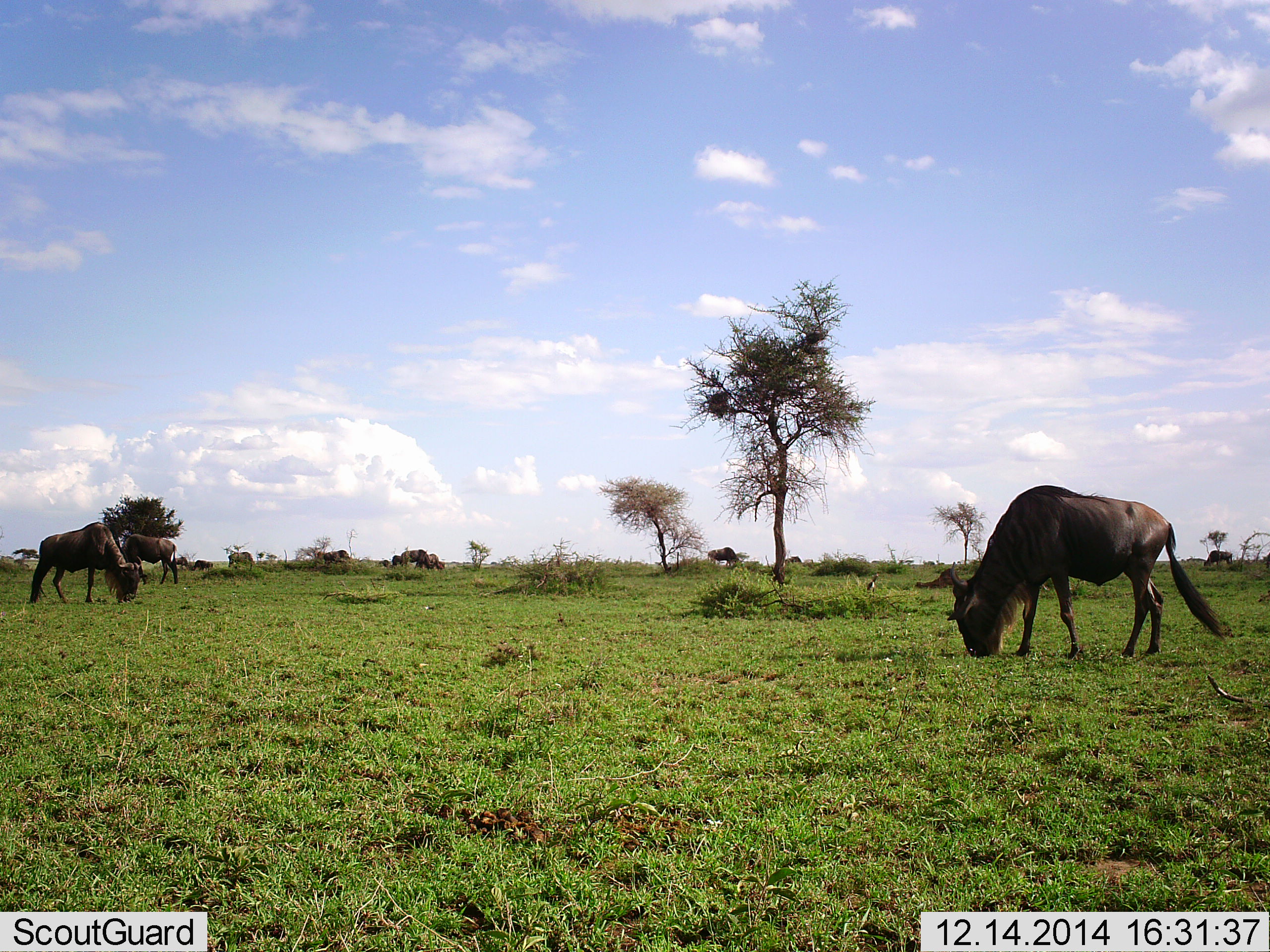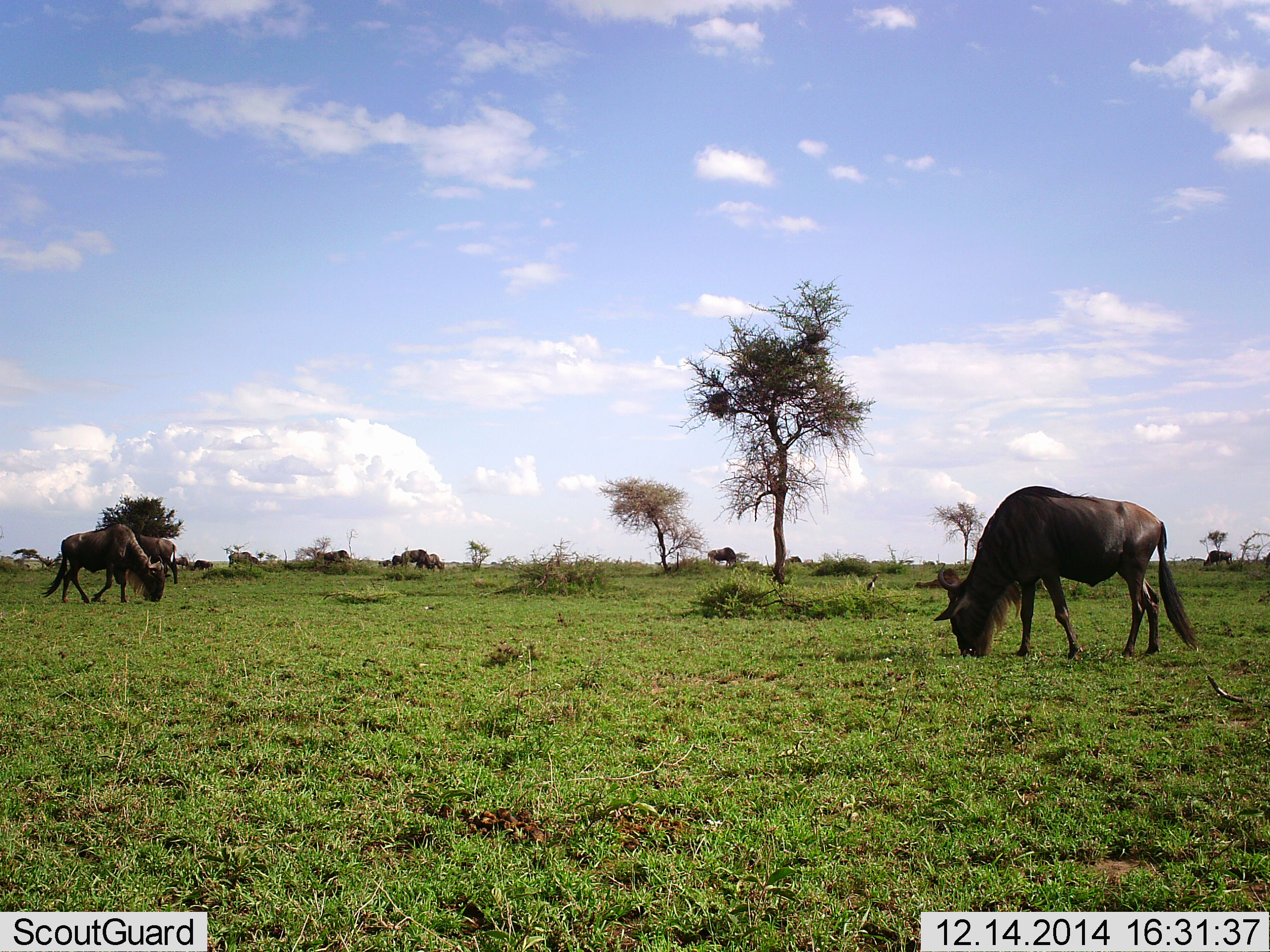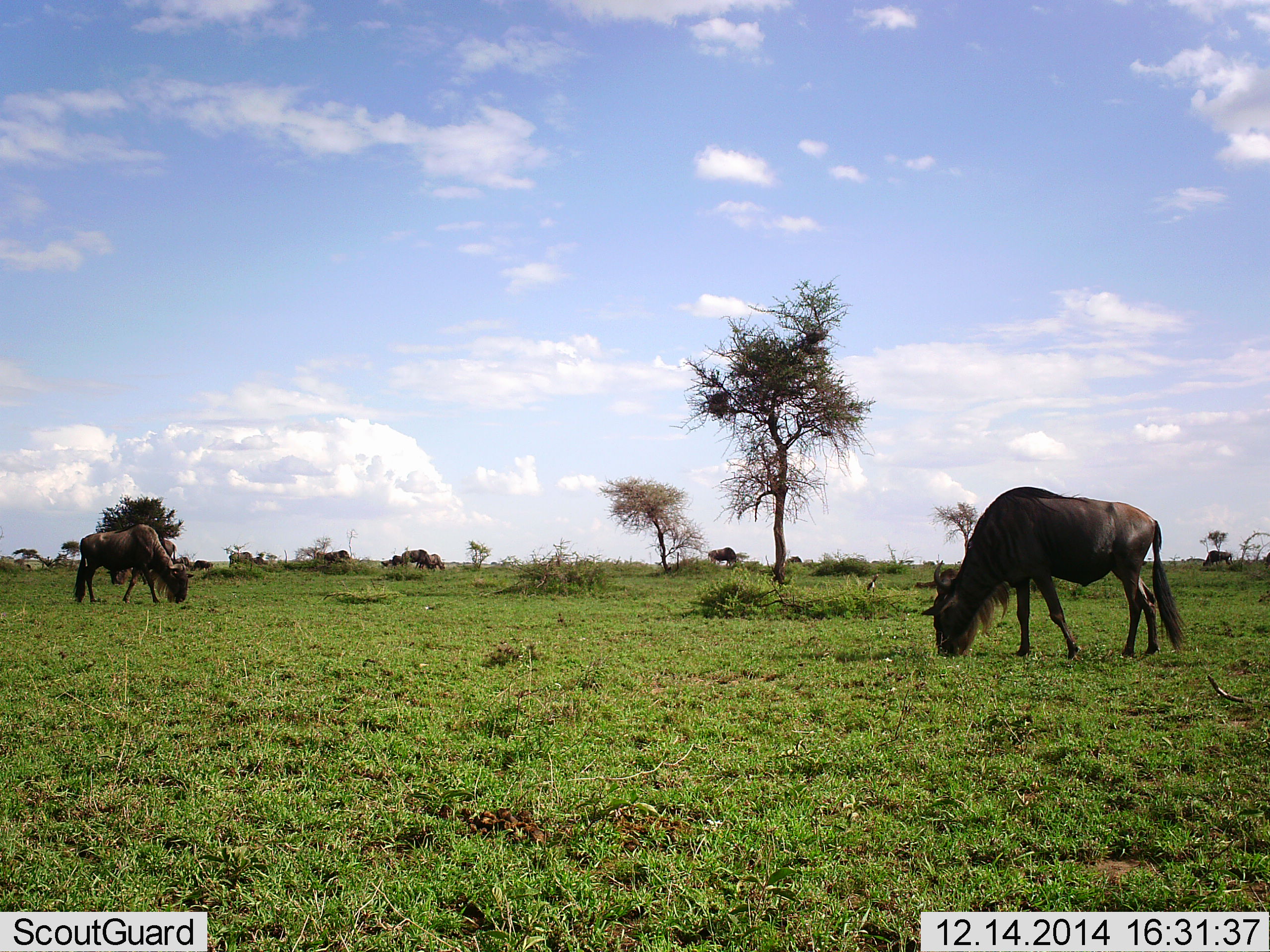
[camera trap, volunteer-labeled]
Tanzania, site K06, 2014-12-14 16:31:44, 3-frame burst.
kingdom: Animalia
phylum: Chordata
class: Mammalia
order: Artiodactyla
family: Bovidae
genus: Connochaetes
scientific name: Connochaetes taurinus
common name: blue wildebeest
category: wildebeest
Wildebeest (blue wildebeest) (Connochaetes taurinus), count 9. Behavior (volunteer vote fractions): standing 10%, resting 0%, moving 30%, interacting 0%. Young present (vote fraction): 0%. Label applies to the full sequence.